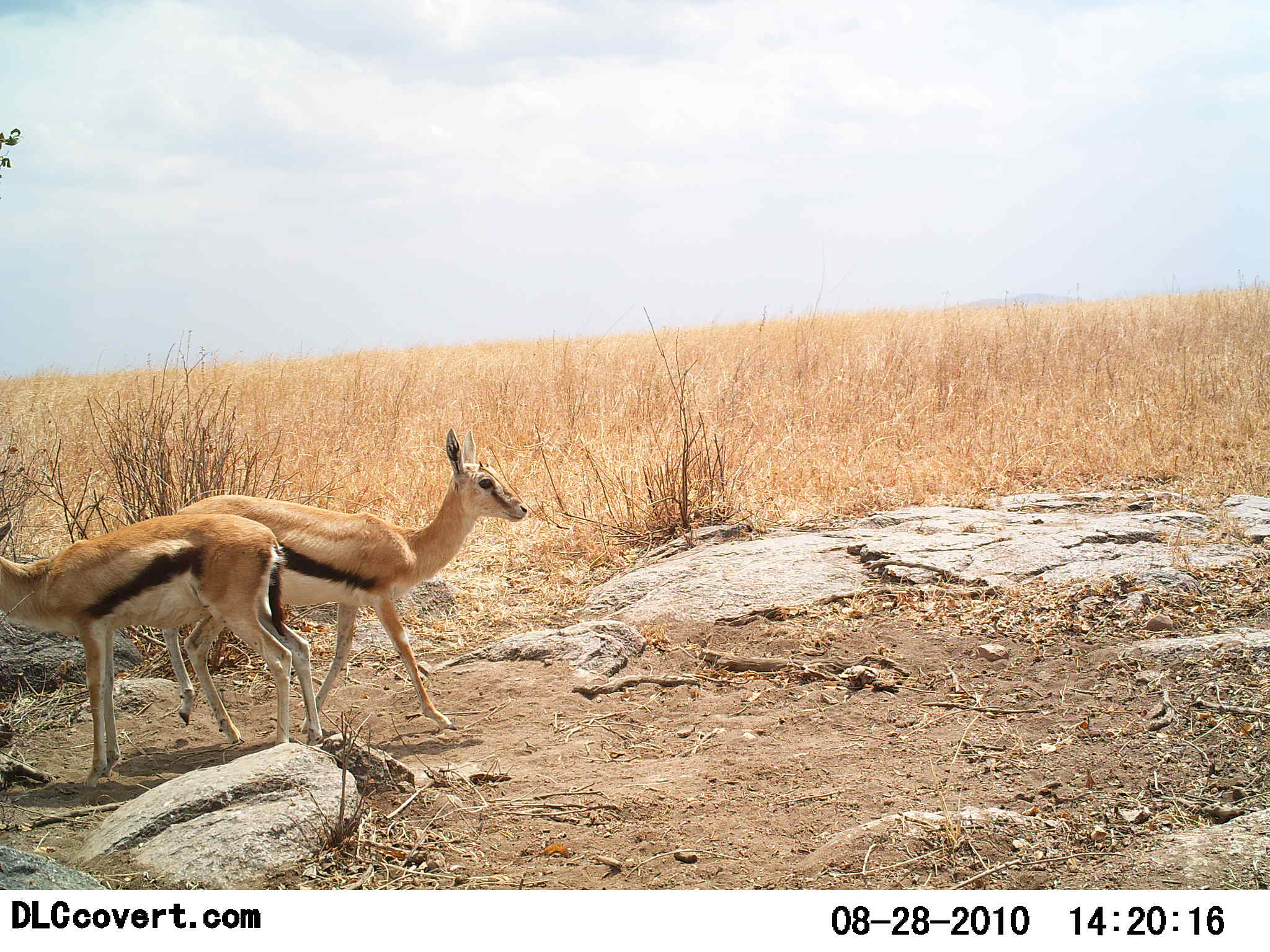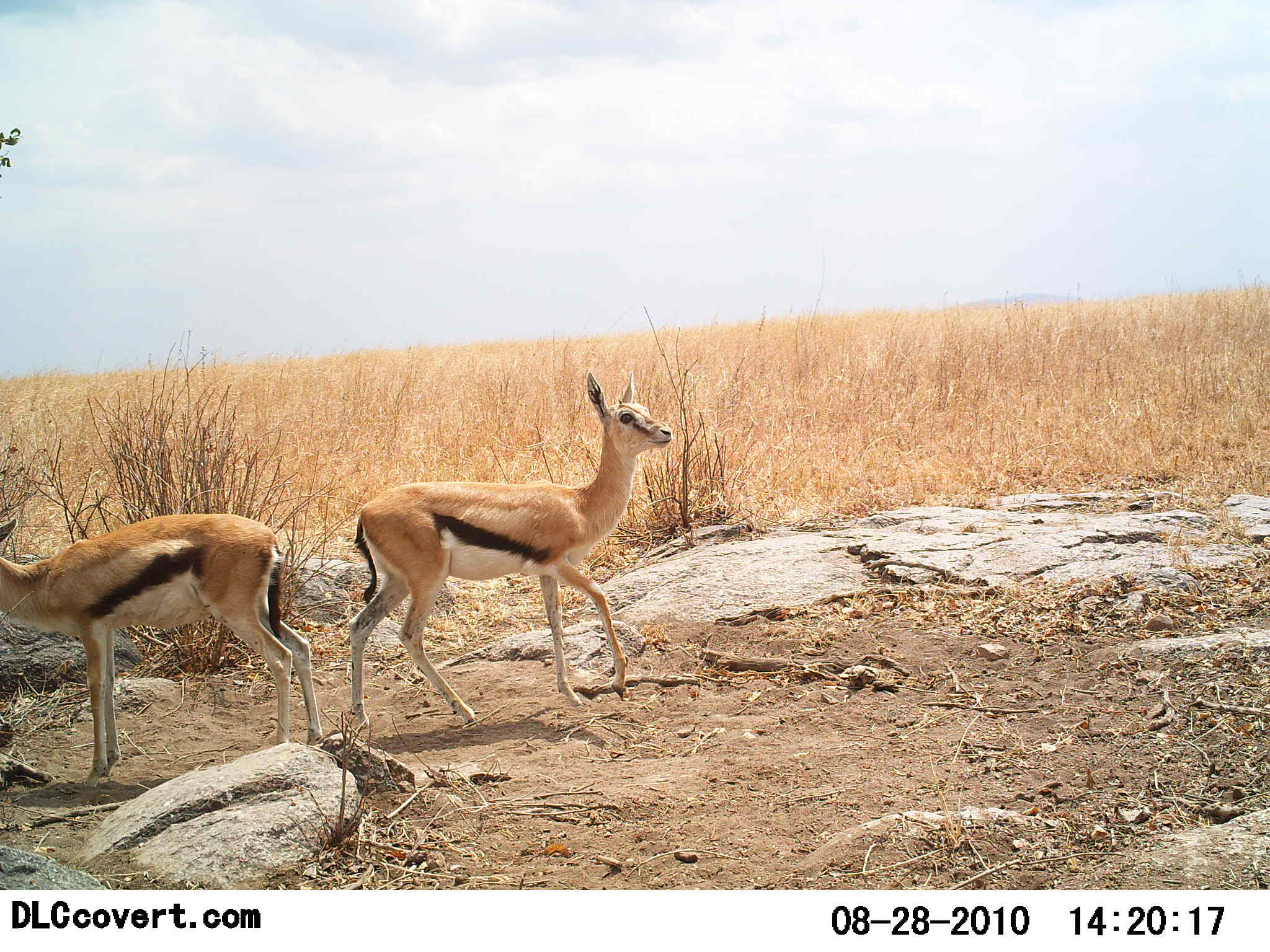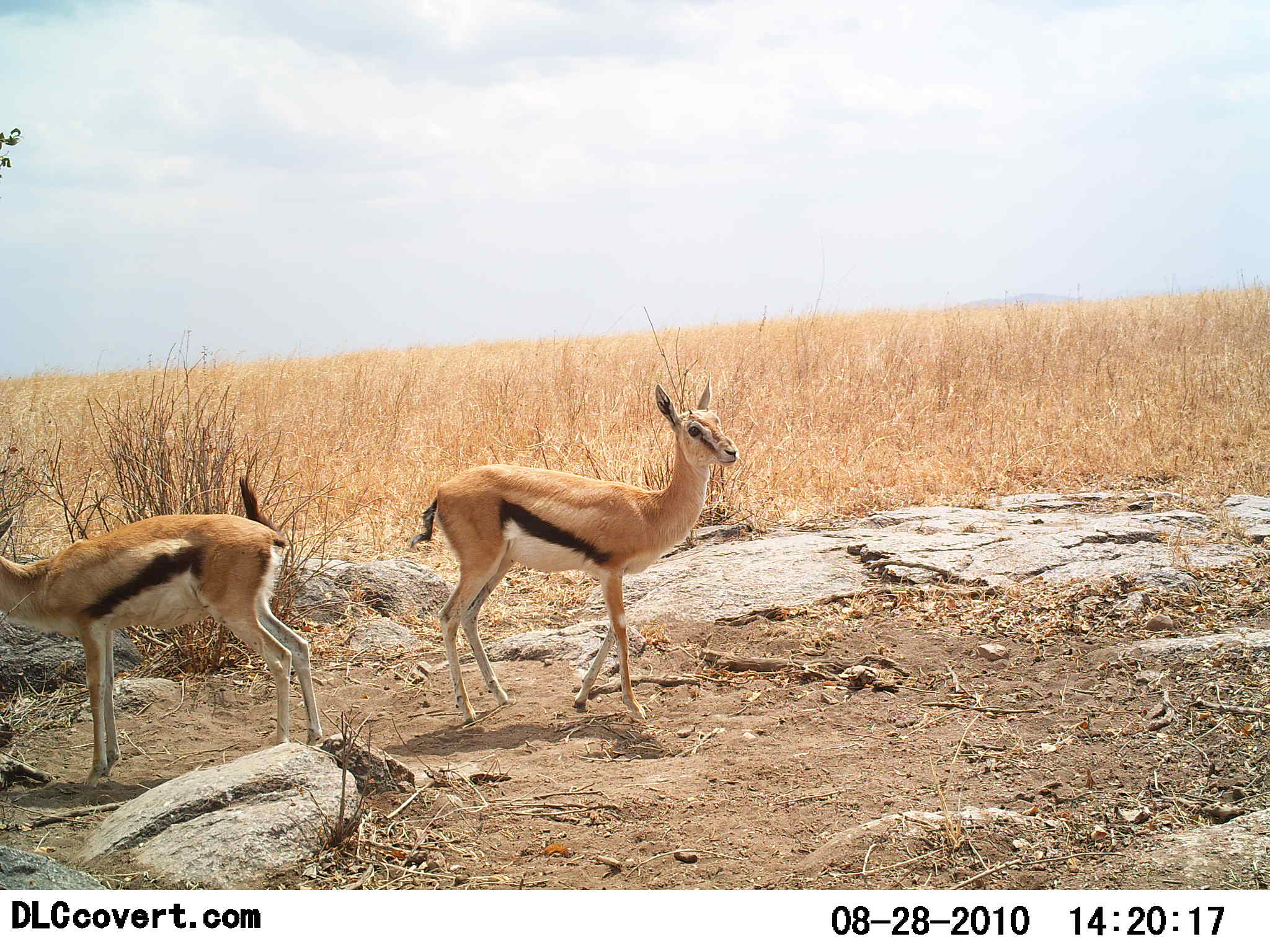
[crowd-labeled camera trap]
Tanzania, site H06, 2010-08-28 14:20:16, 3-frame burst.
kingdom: Animalia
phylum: Chordata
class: Mammalia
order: Artiodactyla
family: Bovidae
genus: Eudorcas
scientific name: Eudorcas thomsonii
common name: thomson's gazelle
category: gazellethomsons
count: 2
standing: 92%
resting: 0%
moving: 65%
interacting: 4%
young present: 8%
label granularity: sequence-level